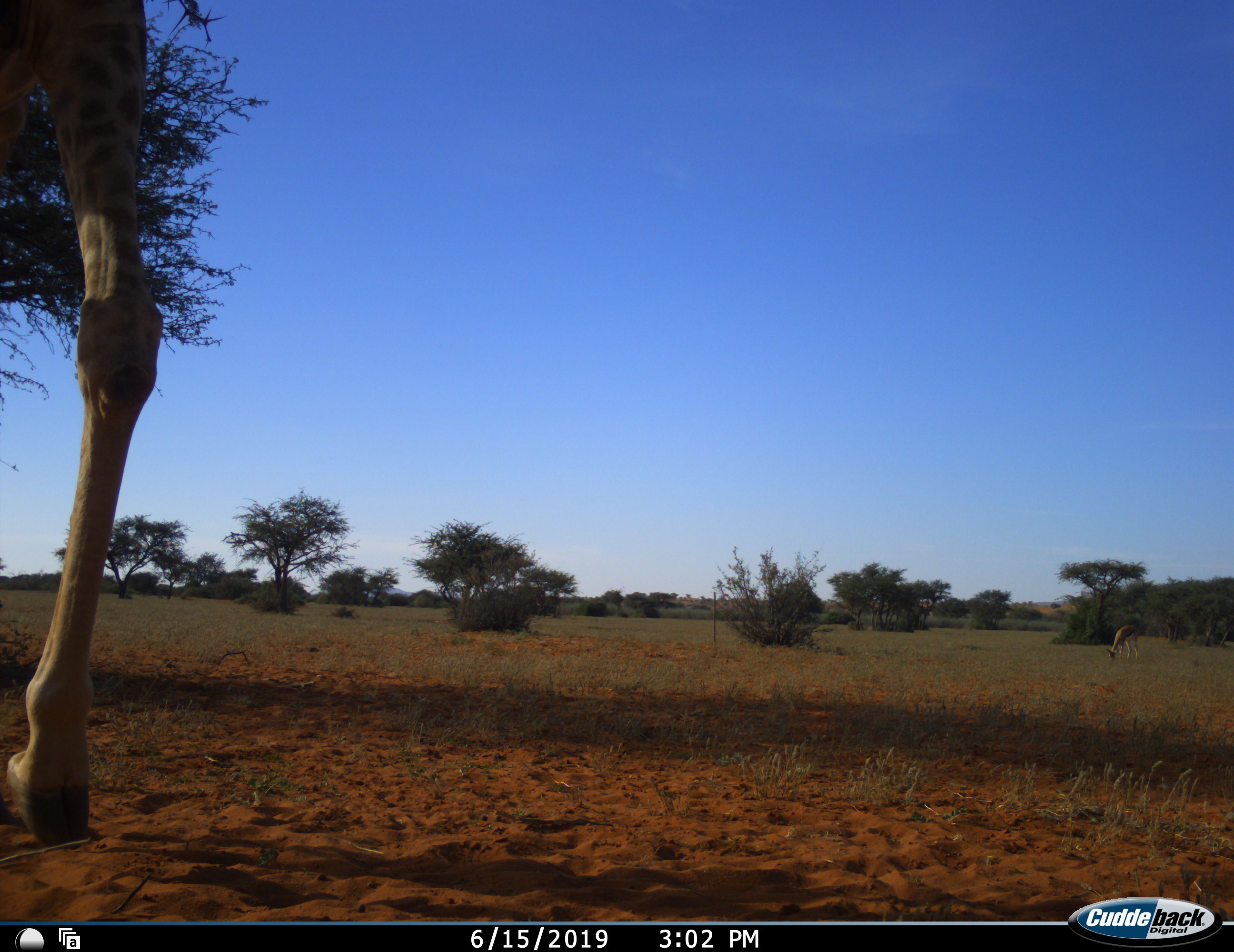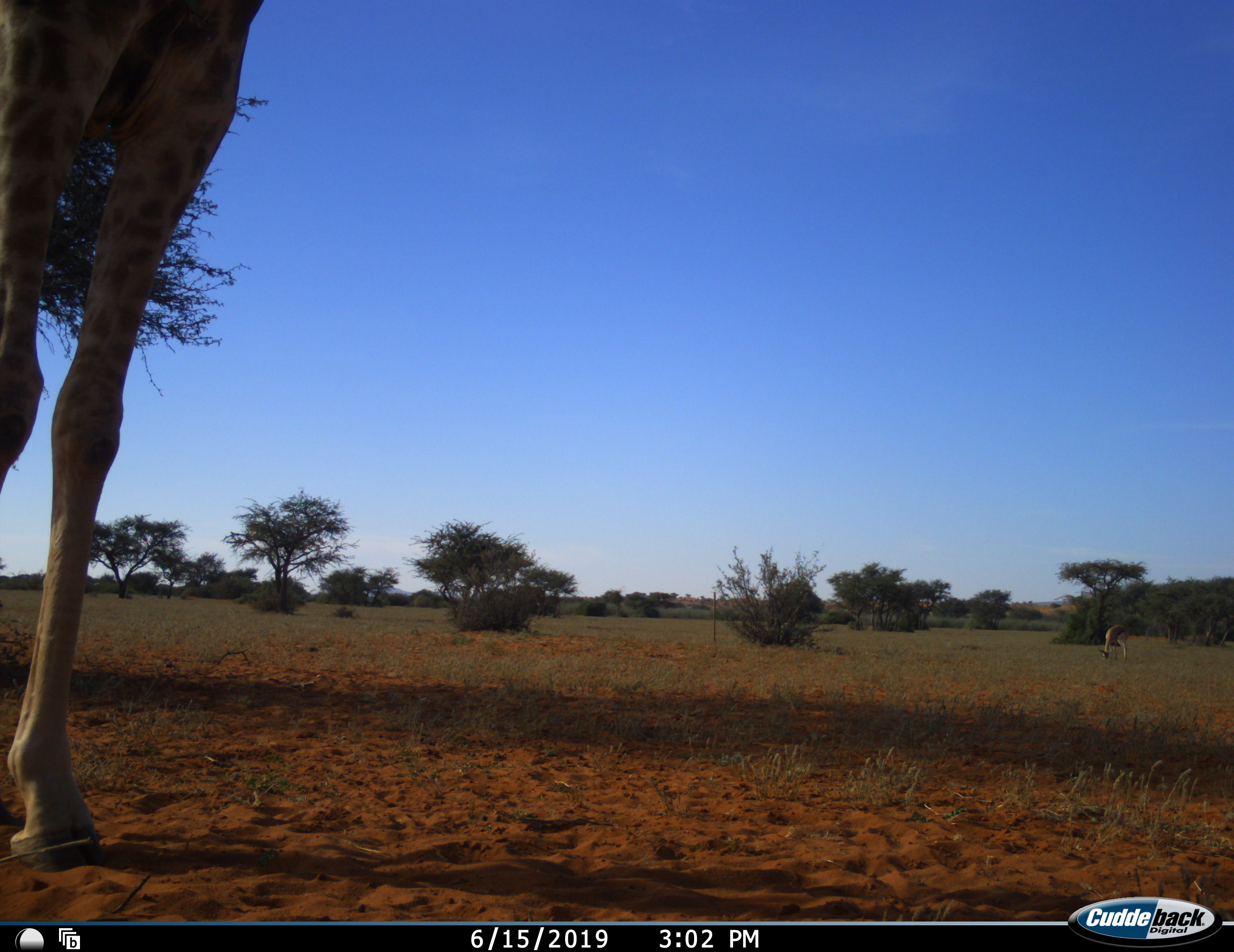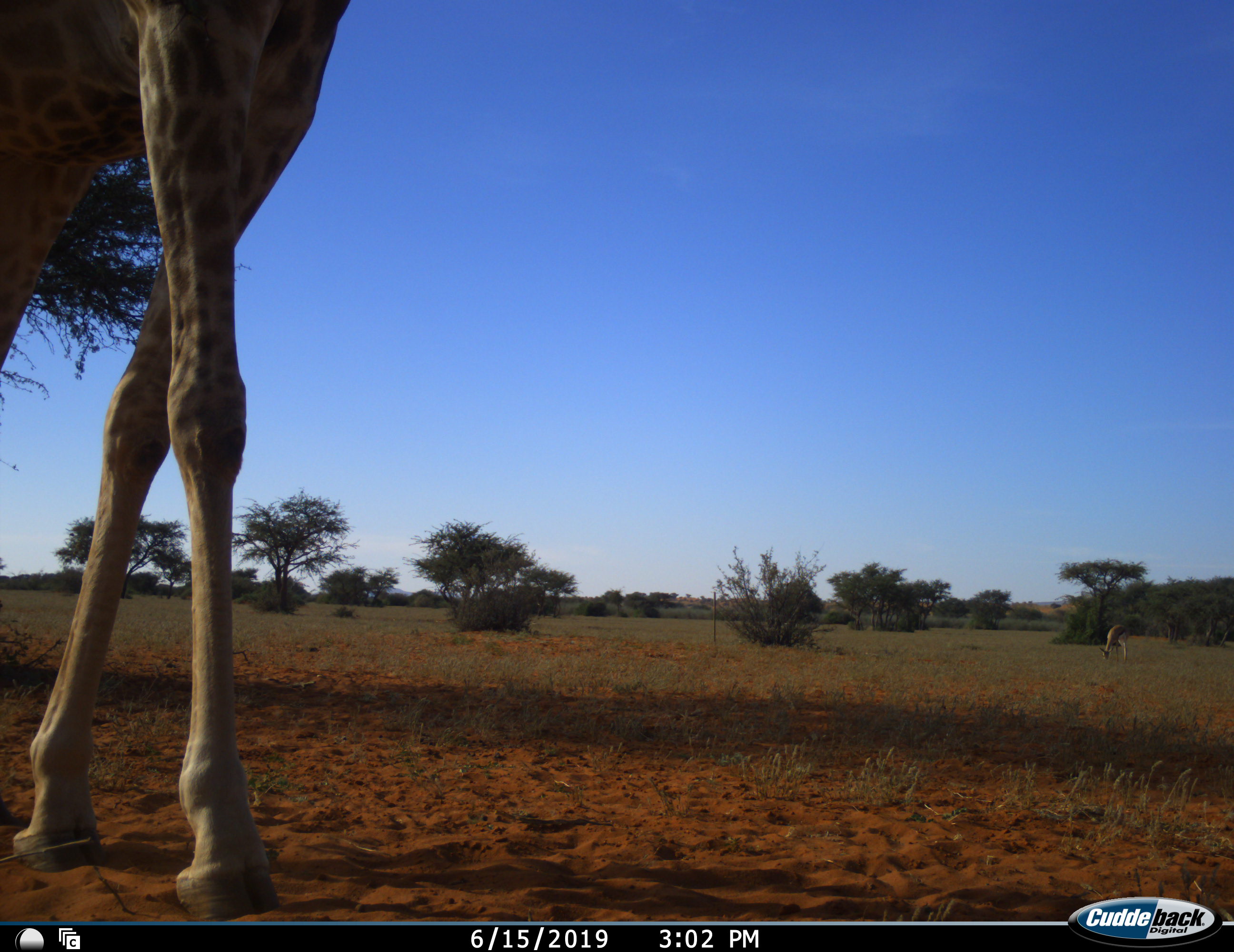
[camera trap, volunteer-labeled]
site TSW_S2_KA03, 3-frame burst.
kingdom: Animalia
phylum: Chordata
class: Mammalia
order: Artiodactyla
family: Giraffidae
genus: Giraffa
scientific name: Giraffa camelopardalis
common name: giraffe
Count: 1.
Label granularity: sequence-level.